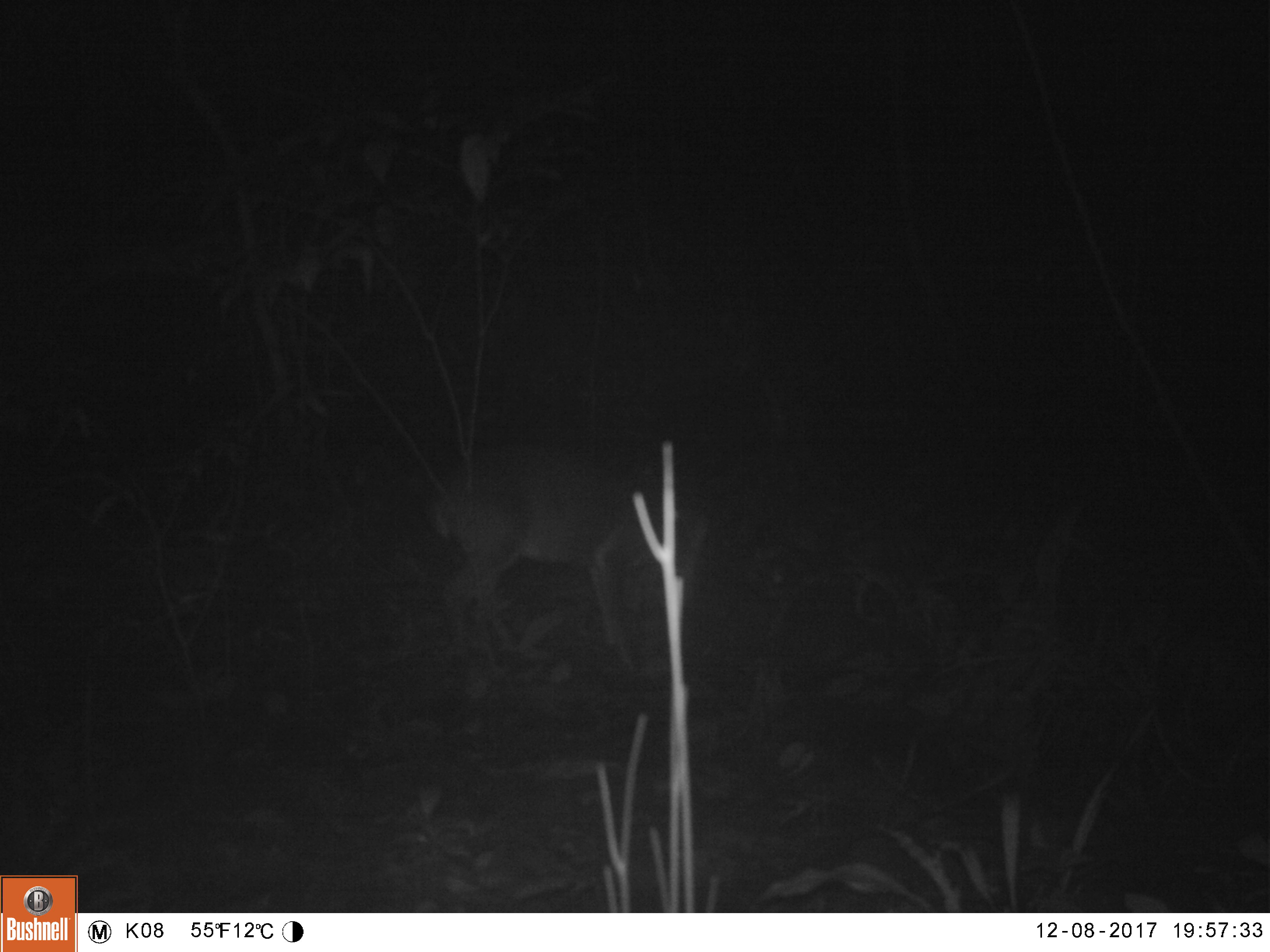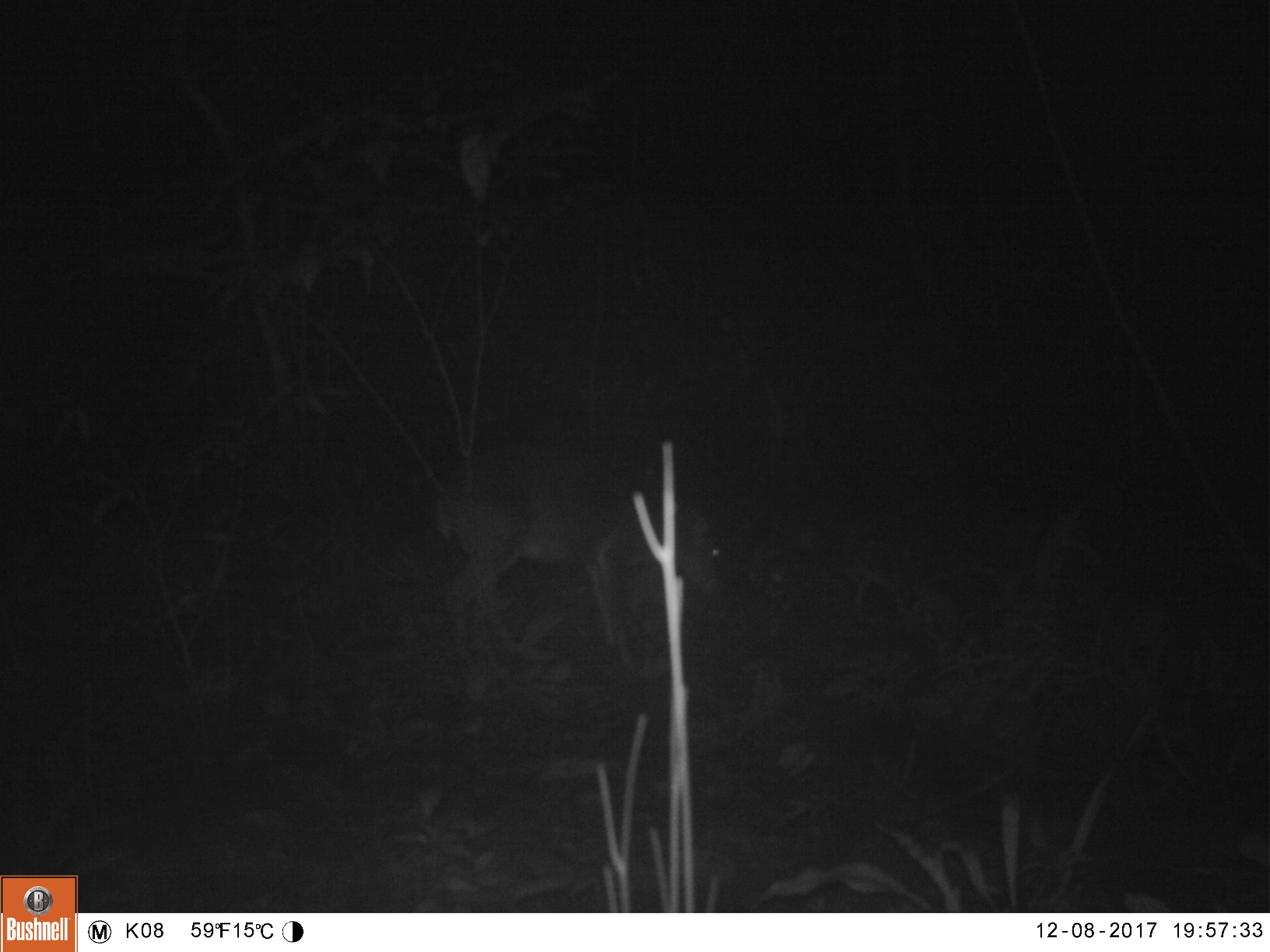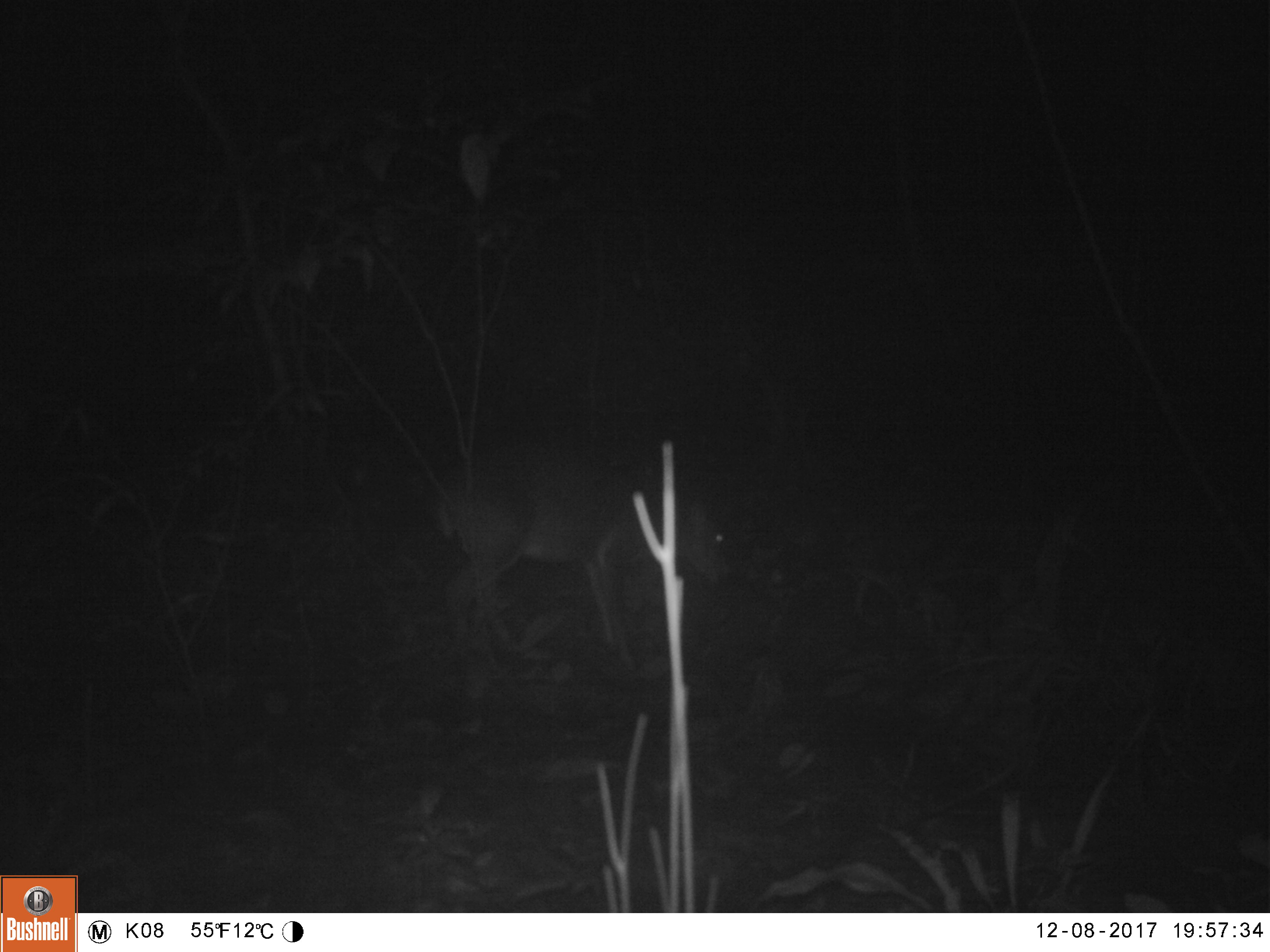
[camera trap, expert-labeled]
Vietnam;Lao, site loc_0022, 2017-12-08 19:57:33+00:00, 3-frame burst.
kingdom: Animalia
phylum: Chordata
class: Mammalia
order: Artiodactyla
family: Cervidae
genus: Muntiacus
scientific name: Muntiacus vuquangensis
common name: large-antlered muntjac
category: large antlered muntjac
Large antlered muntjac (large-antlered muntjac) (Muntiacus vuquangensis). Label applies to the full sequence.